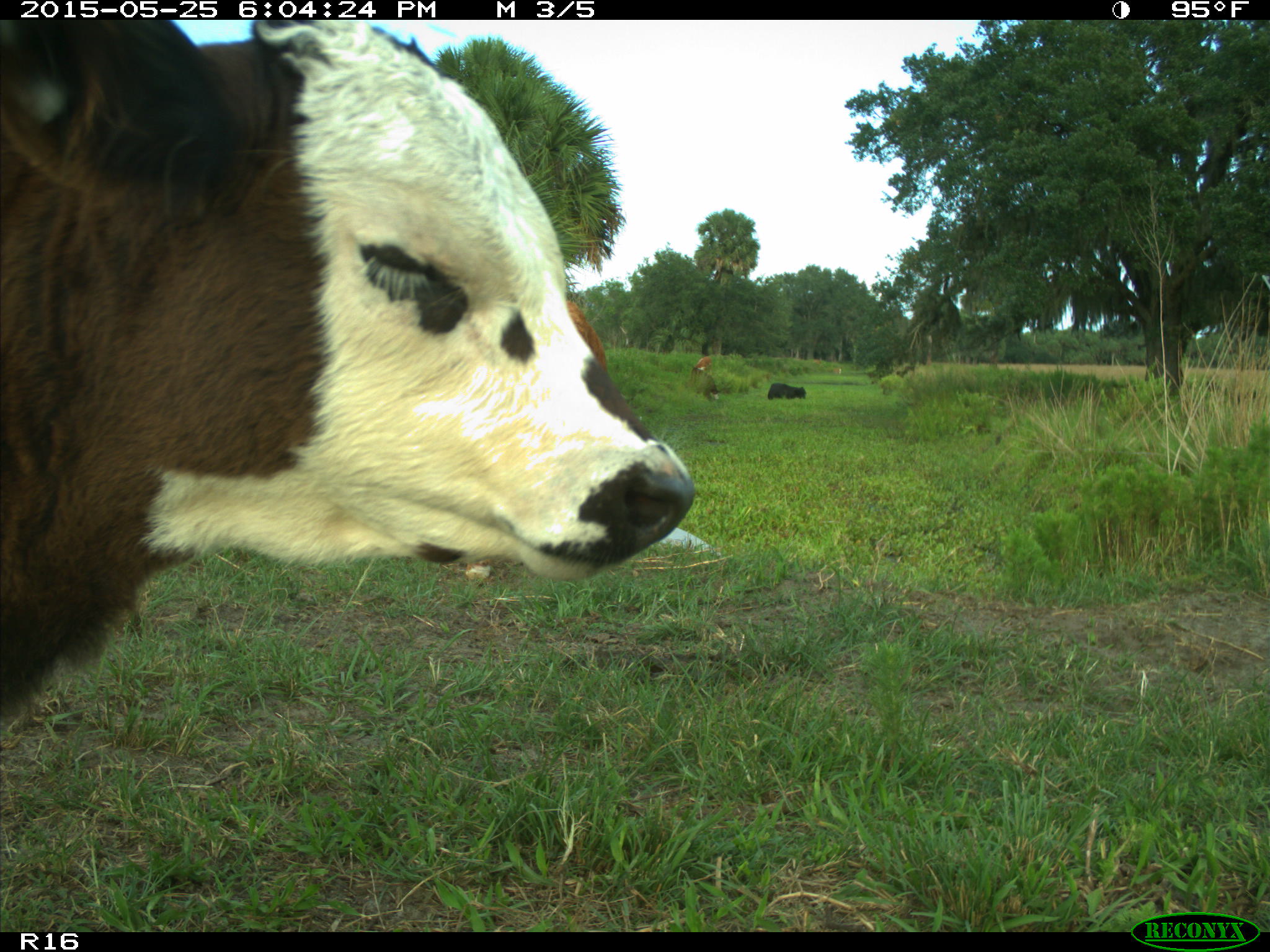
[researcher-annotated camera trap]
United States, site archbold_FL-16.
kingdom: Animalia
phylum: Chordata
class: Mammalia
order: Artiodactyla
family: Bovidae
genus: Bos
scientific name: Bos taurus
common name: domestic cow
Bos taurus (domestic cow).